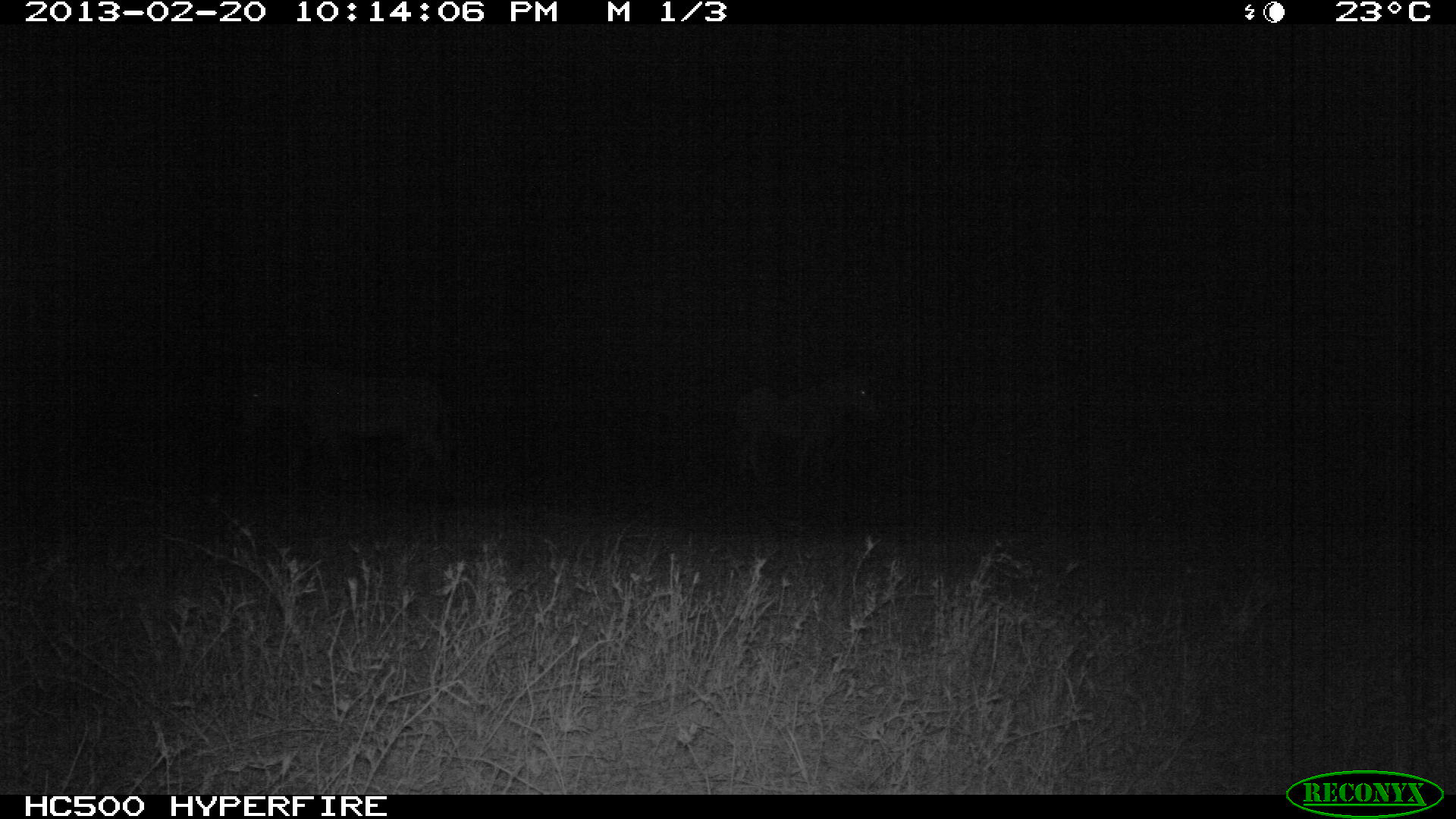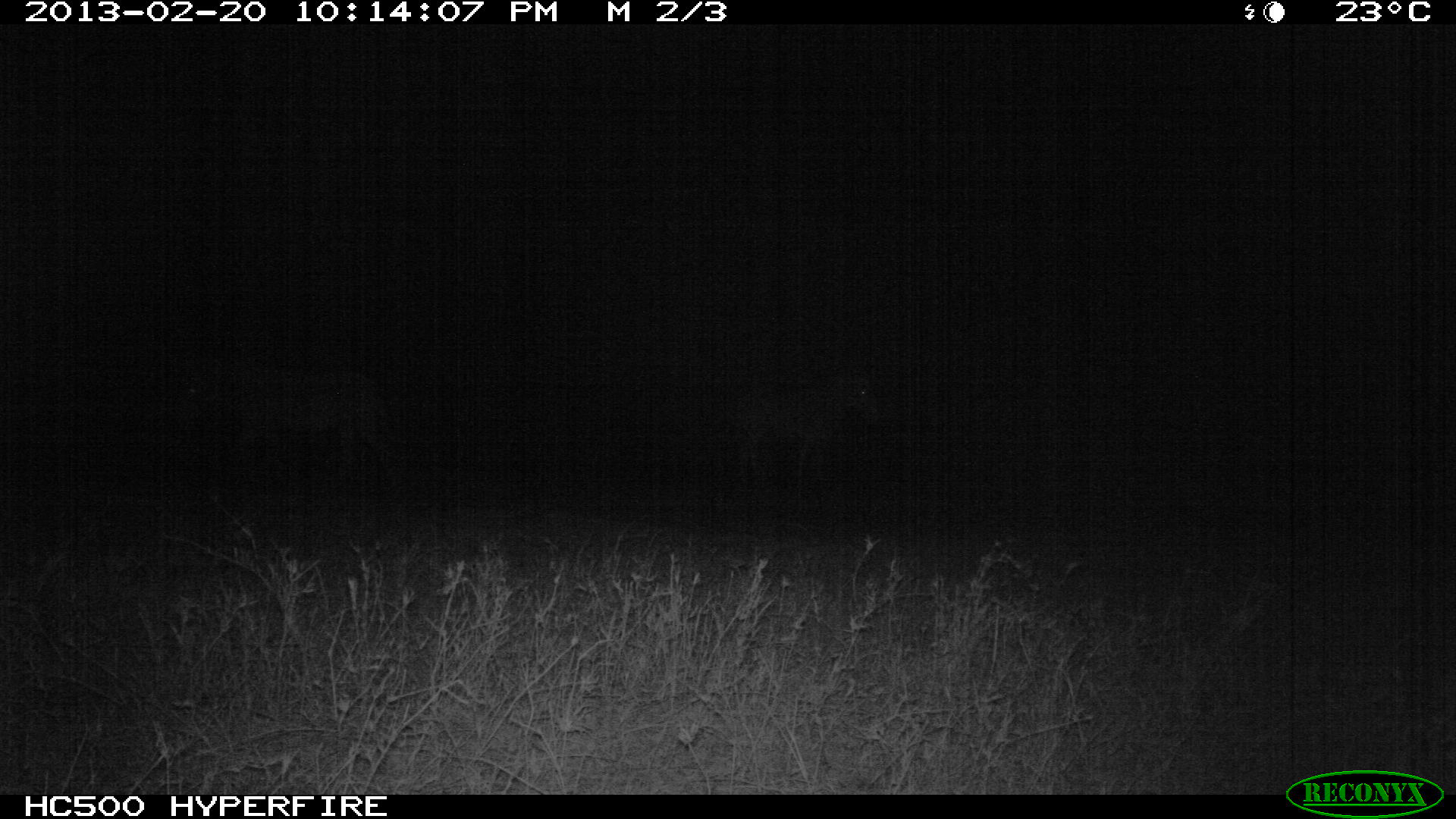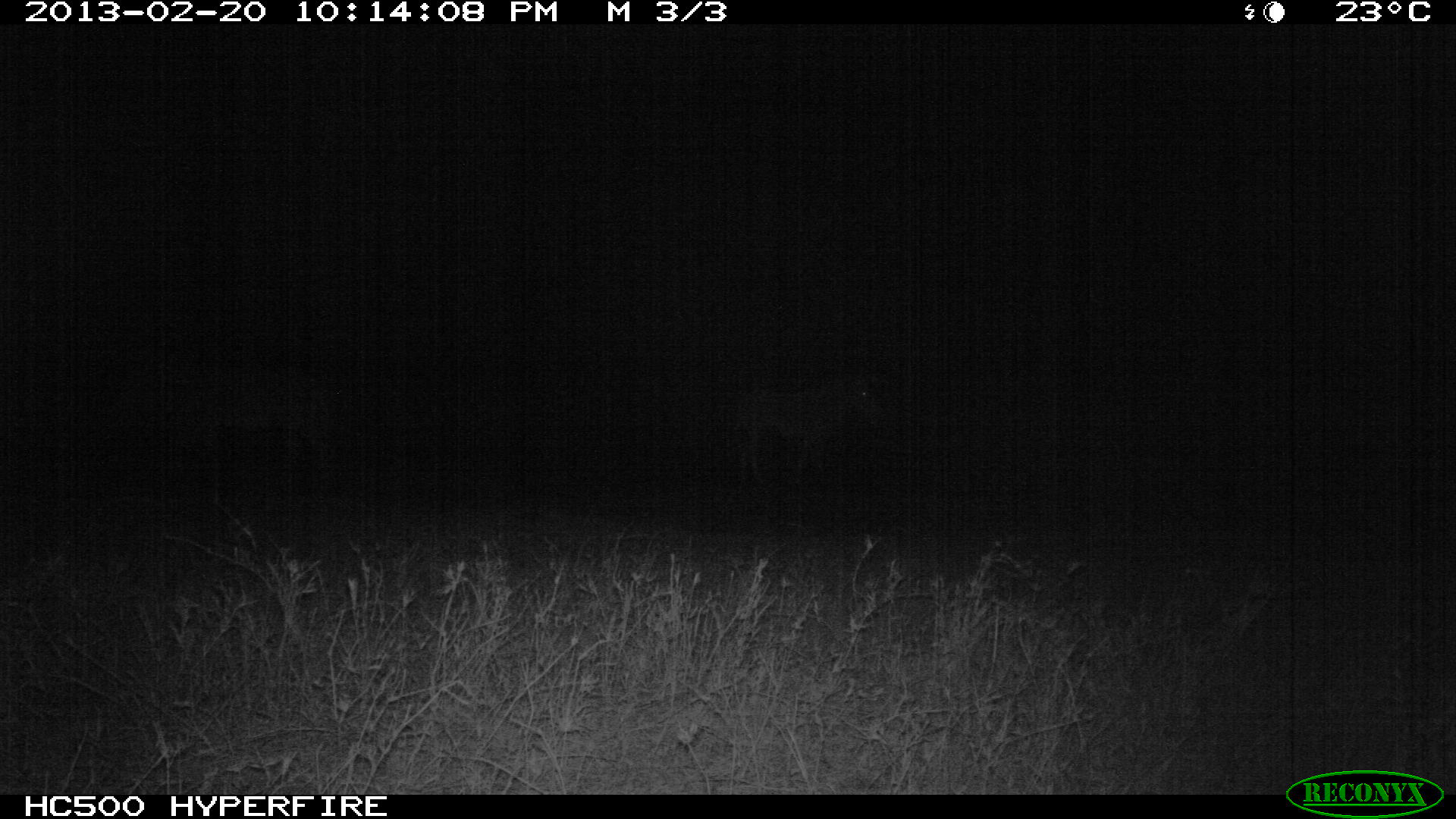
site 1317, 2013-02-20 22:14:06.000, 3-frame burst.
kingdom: Animalia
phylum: Chordata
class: Mammalia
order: Perissodactyla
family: Equidae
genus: Equus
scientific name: Equus quagga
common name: plains zebra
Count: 2.